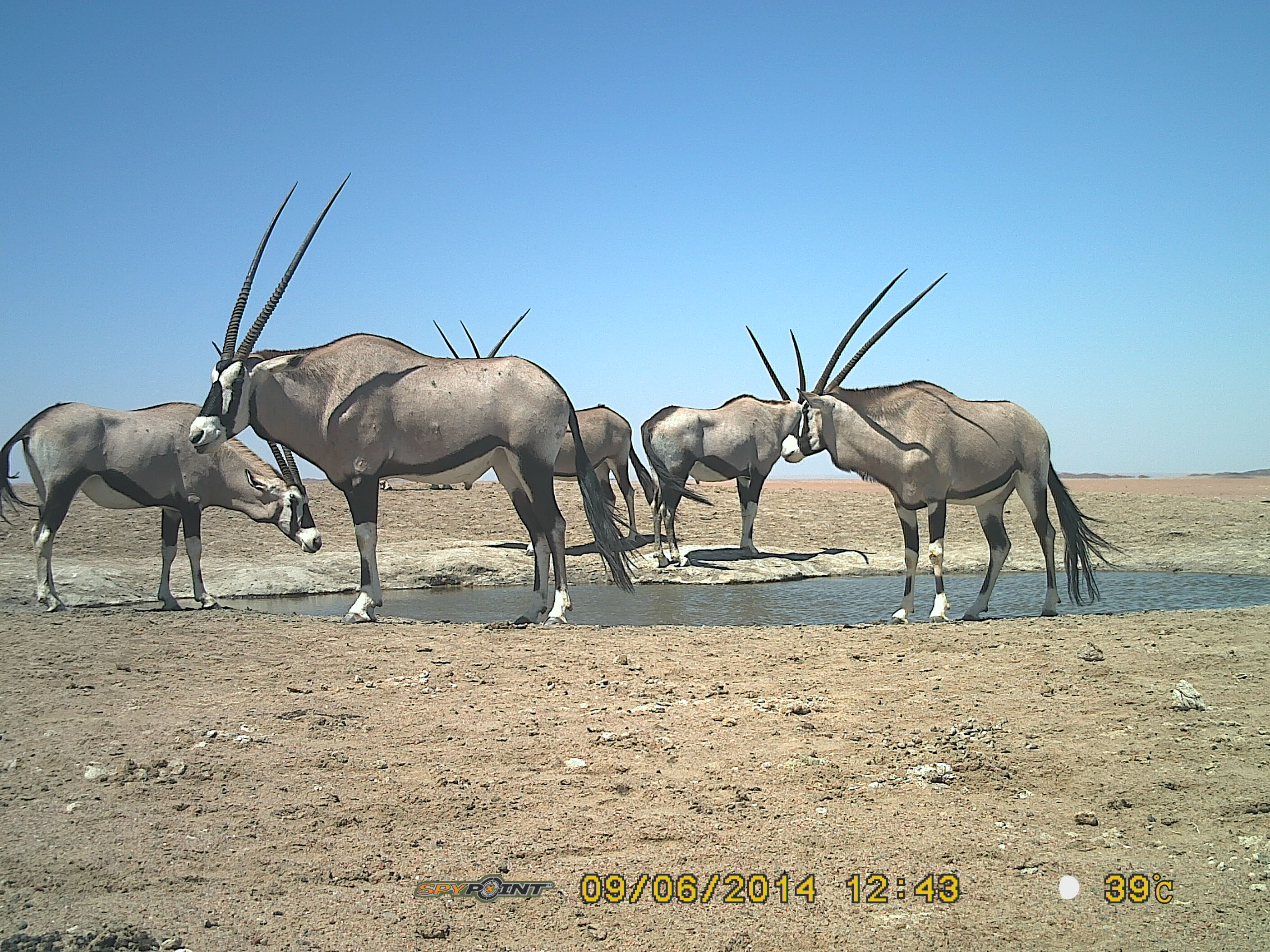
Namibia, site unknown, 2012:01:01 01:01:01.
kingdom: Animalia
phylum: Chordata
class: Mammalia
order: Artiodactyla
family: Bovidae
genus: Oryx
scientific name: Oryx gazella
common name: gemsbok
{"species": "Oryx gazella (gemsbok)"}